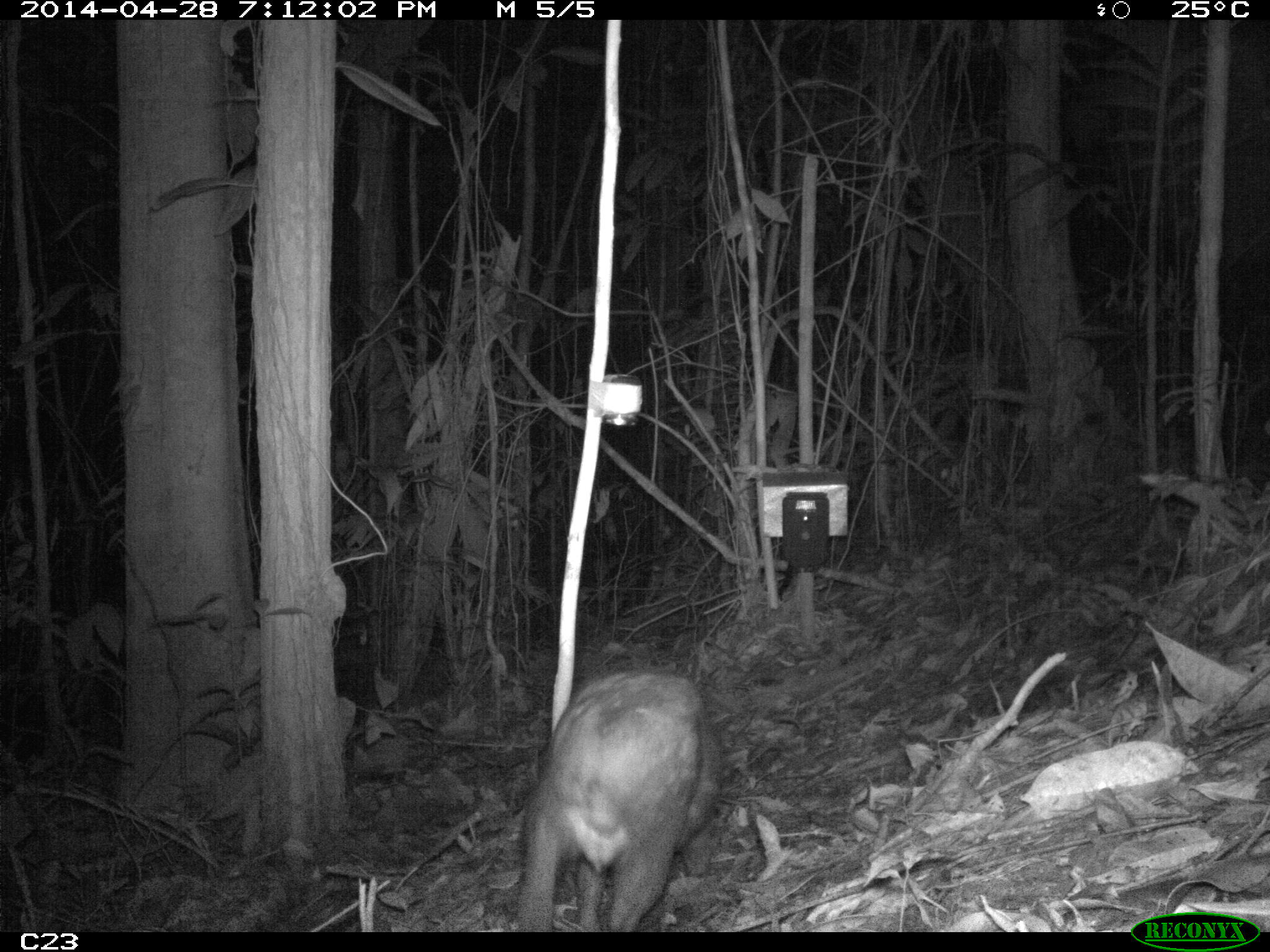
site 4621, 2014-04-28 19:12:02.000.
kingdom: Animalia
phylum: Chordata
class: Mammalia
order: Rodentia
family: Cuniculidae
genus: Cuniculus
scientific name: Cuniculus paca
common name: spotted paca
Cuniculus paca (spotted paca), count 1, age adult.